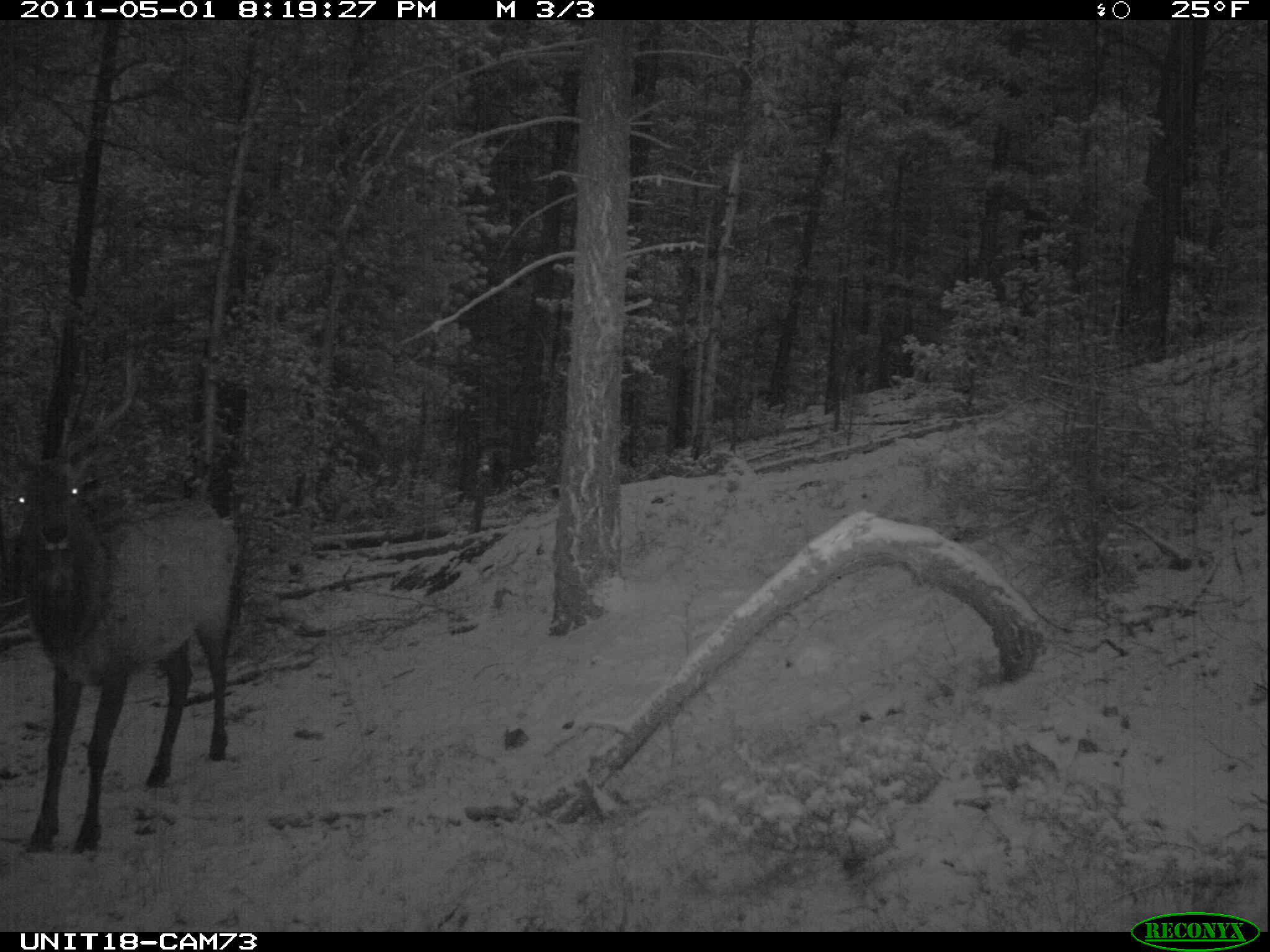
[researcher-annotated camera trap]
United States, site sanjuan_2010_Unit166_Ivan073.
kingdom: Animalia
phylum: Chordata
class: Mammalia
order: Artiodactyla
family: Cervidae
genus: Cervus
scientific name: Cervus elaphus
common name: red deer